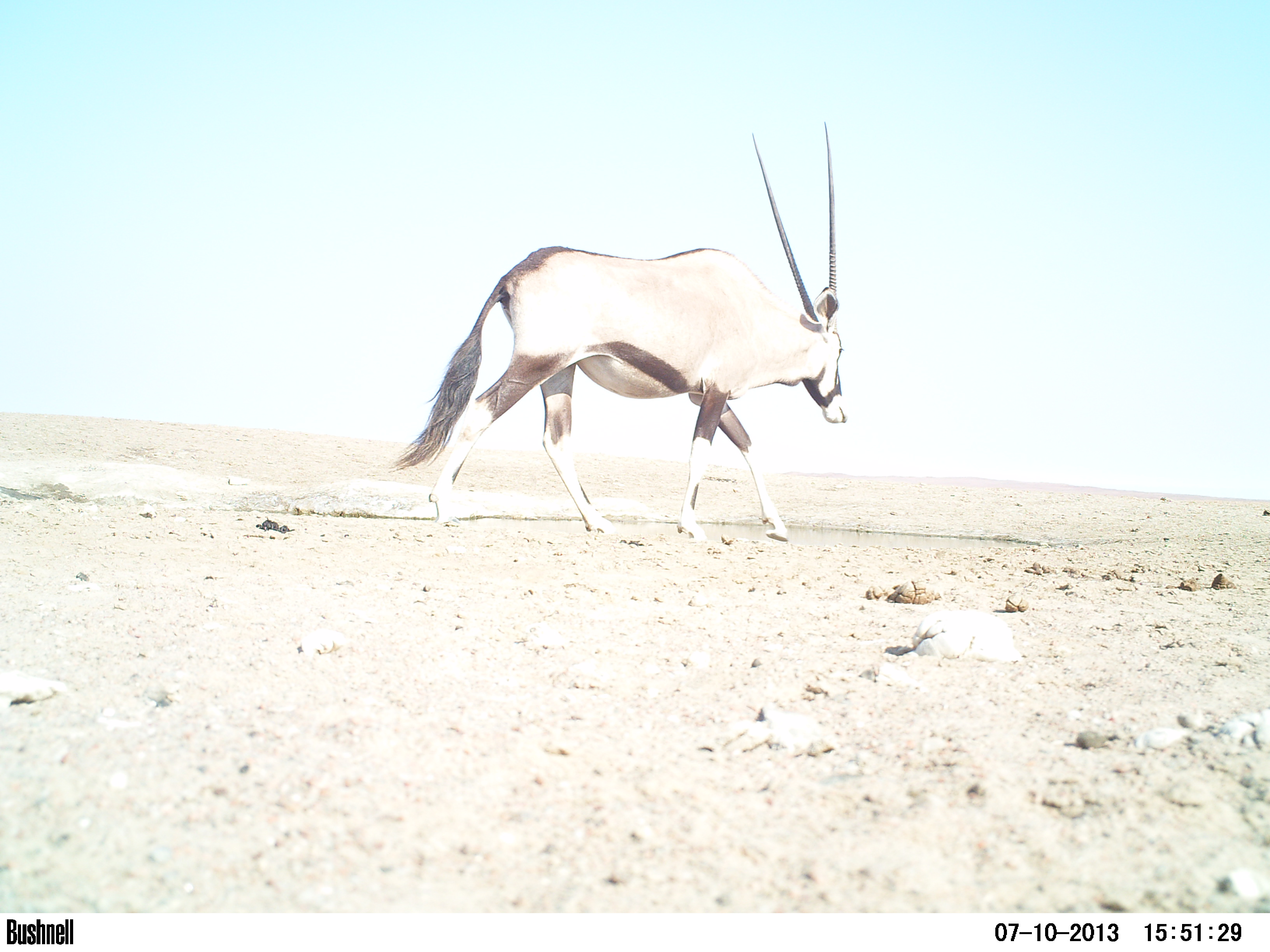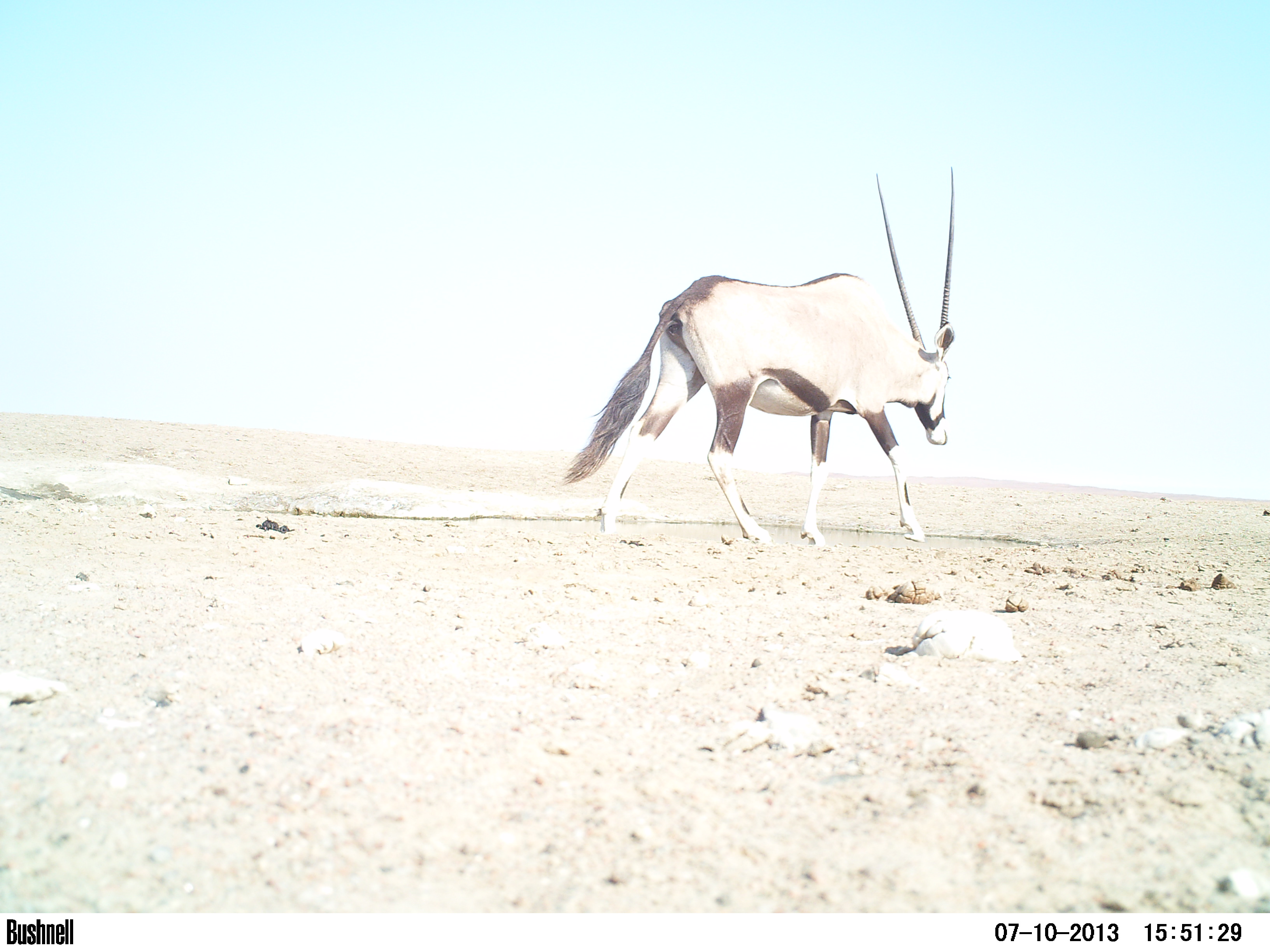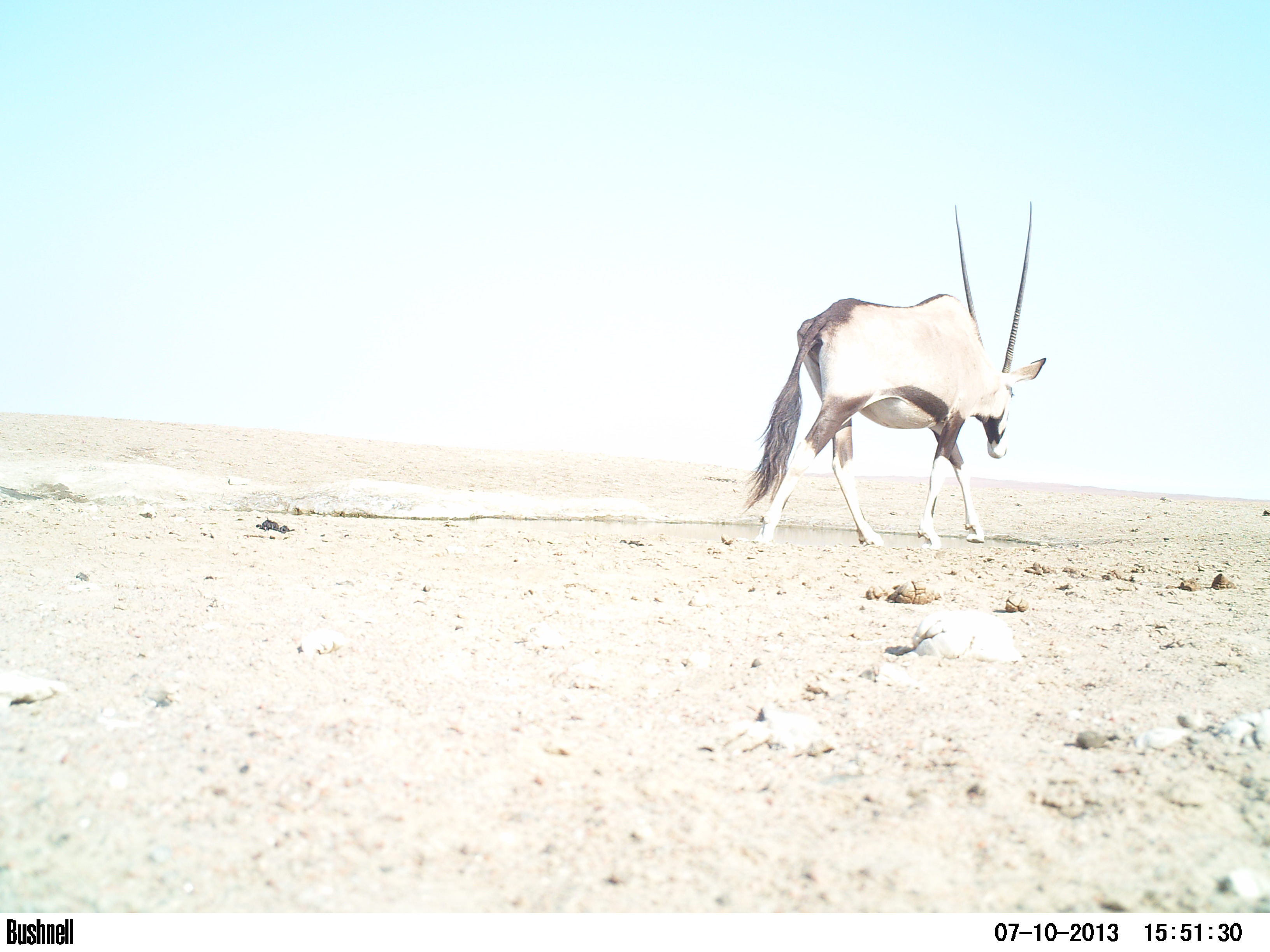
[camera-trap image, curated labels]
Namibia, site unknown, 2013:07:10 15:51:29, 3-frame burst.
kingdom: Animalia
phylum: Chordata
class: Mammalia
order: Artiodactyla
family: Bovidae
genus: Oryx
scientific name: Oryx gazella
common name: gemsbok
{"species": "Oryx gazella (gemsbok)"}